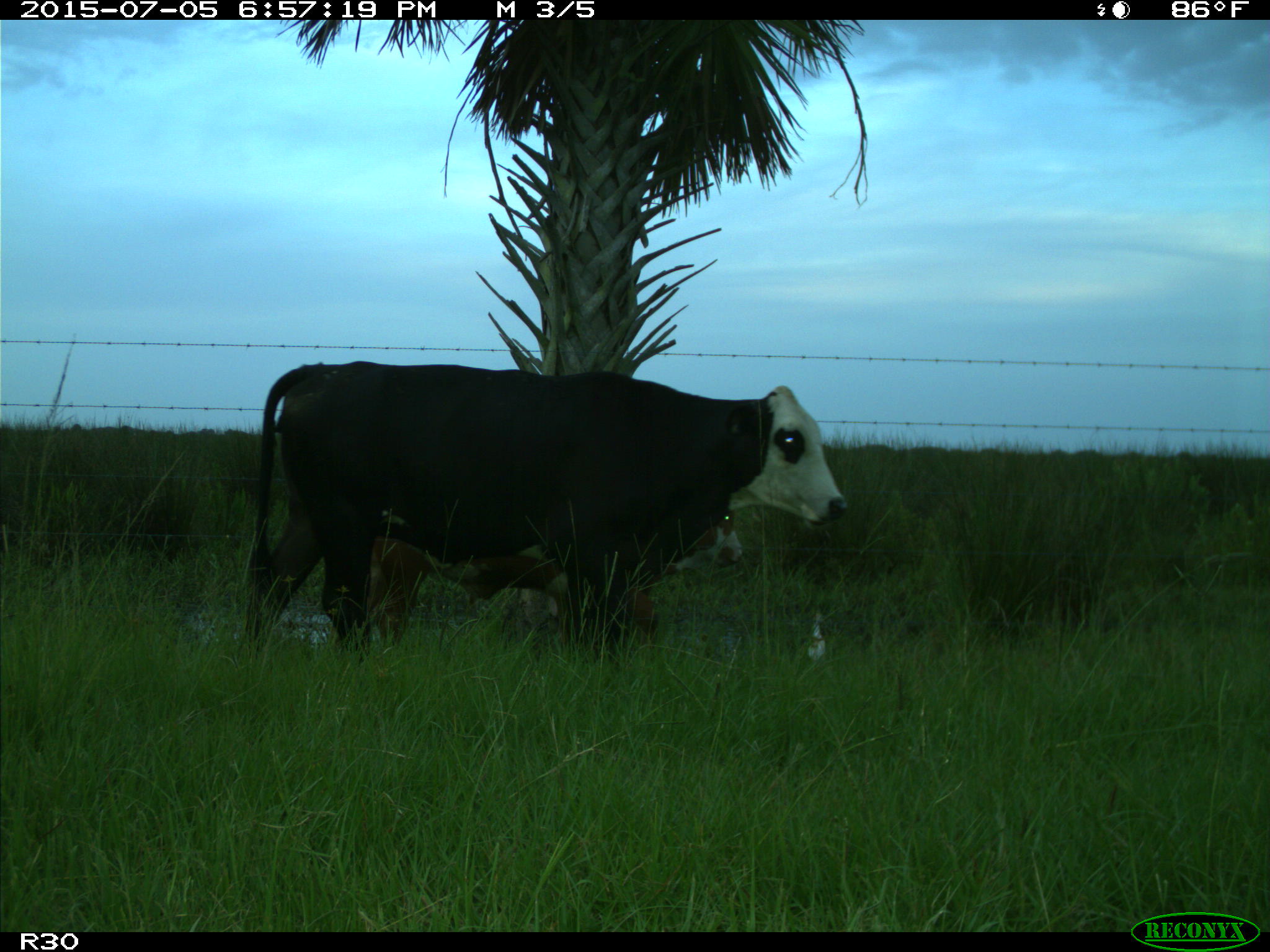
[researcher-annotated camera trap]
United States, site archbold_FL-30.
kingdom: Animalia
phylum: Chordata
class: Mammalia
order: Artiodactyla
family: Bovidae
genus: Bos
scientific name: Bos taurus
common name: domestic cow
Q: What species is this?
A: Bos taurus (domestic cow).